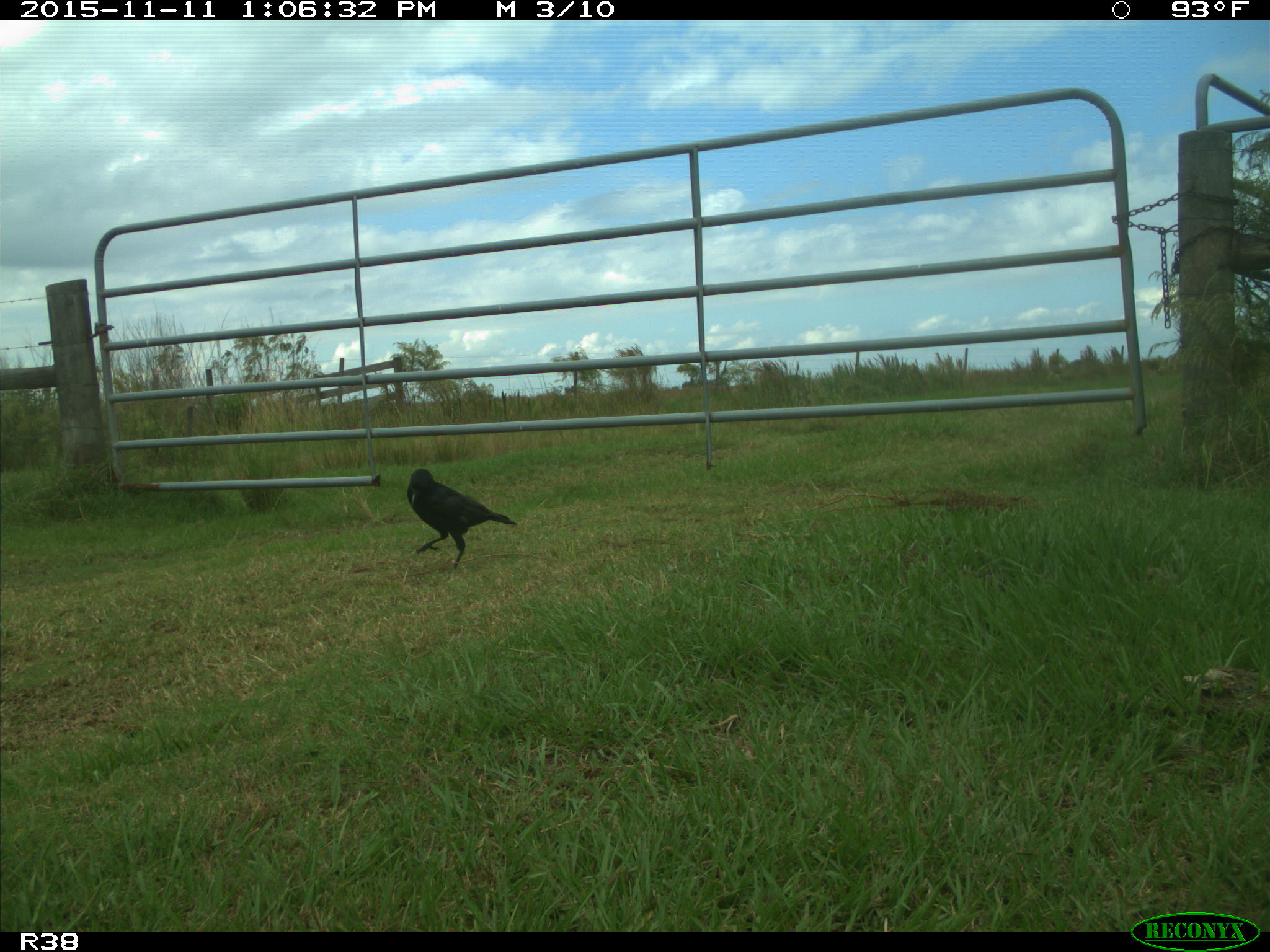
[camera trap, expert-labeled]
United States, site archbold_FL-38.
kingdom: Animalia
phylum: Chordata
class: Aves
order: Passeriformes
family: Corvidae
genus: Corvus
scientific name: Corvus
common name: crows and ravens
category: unidentified corvus